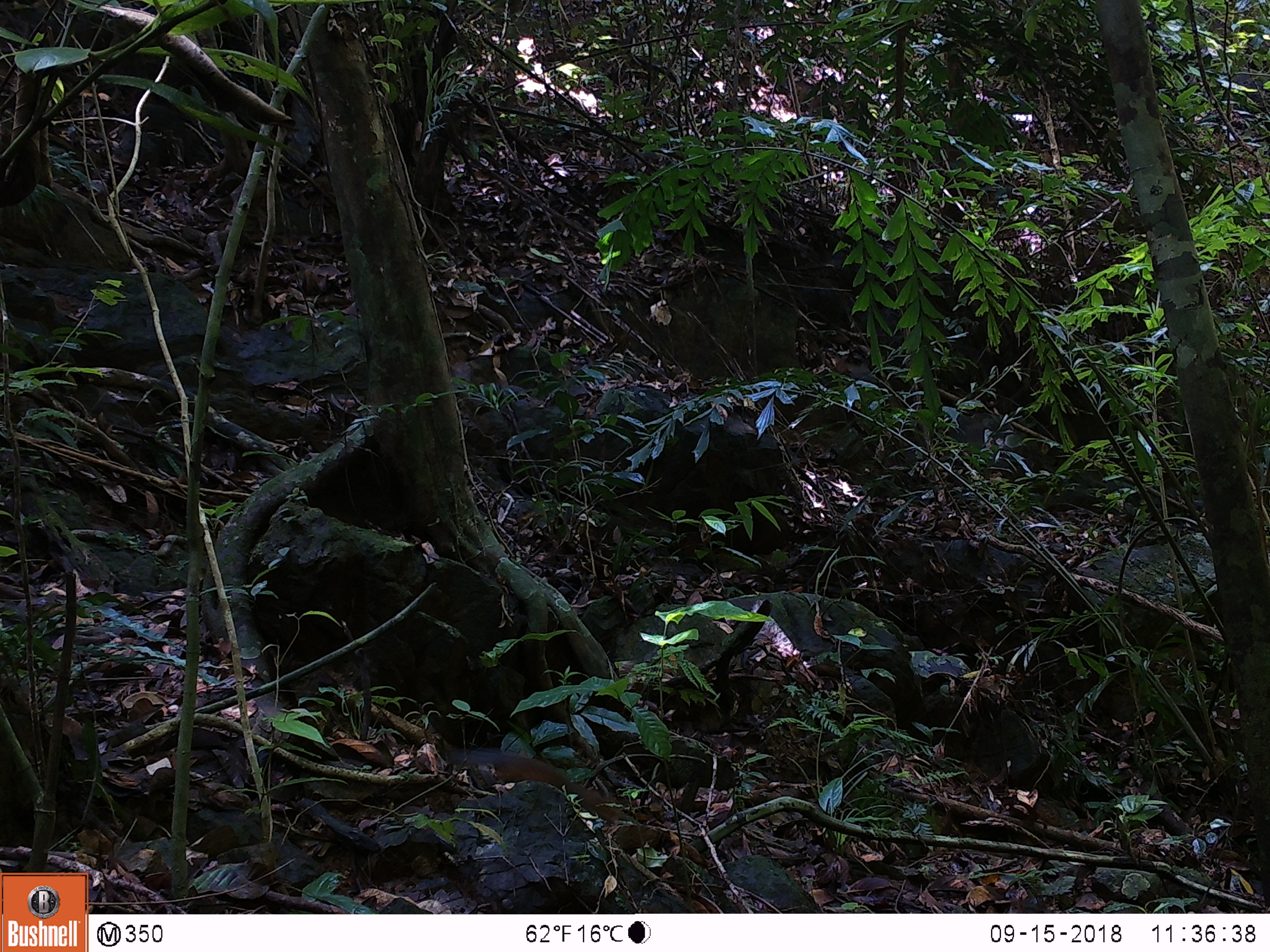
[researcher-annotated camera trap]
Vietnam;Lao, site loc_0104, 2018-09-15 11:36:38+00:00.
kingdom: Animalia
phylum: Chordata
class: Mammalia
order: Rodentia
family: Sciuridae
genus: Dremomys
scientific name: Dremomys rufigenis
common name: red-cheeked squirrel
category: red cheeked squirrel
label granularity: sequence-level